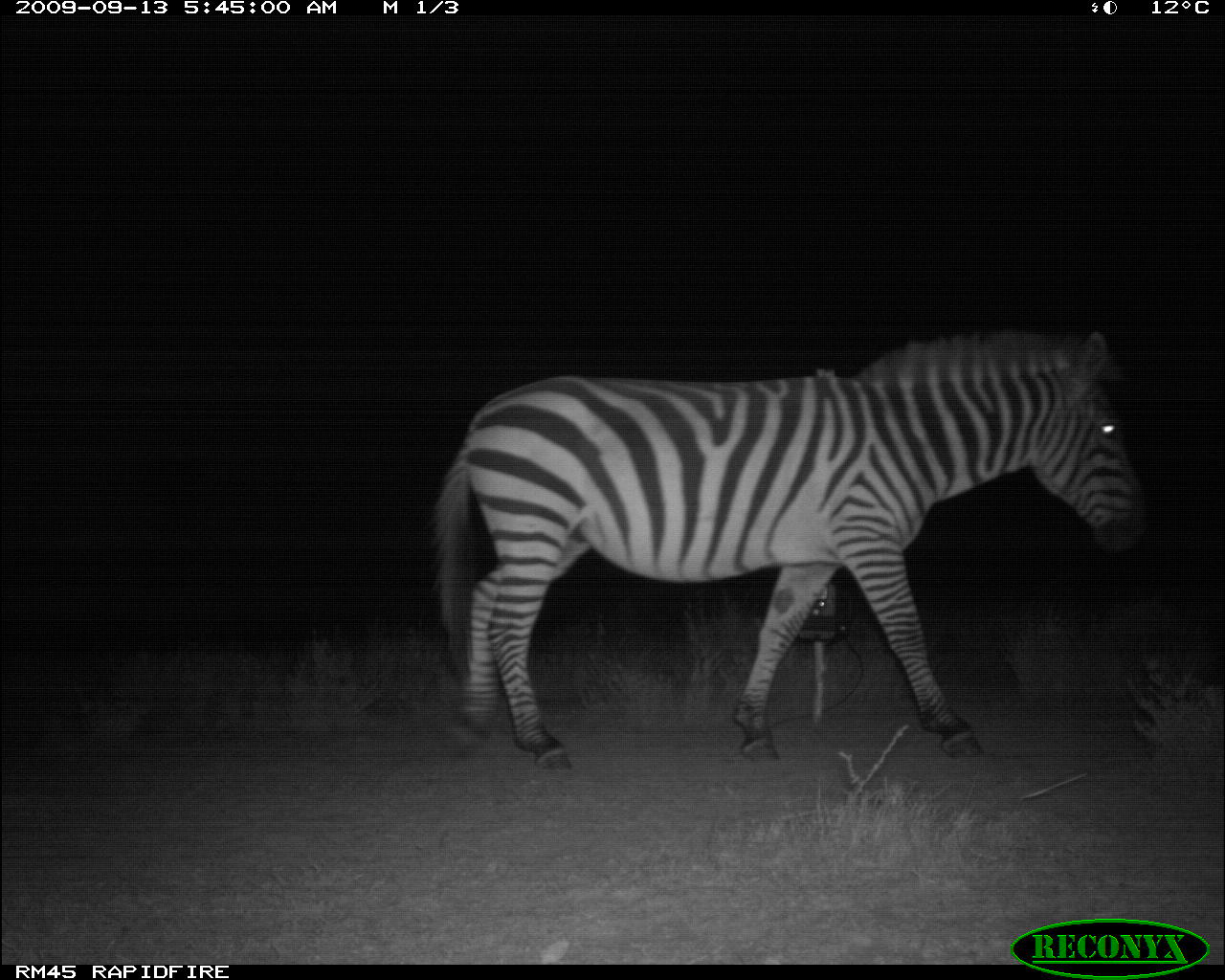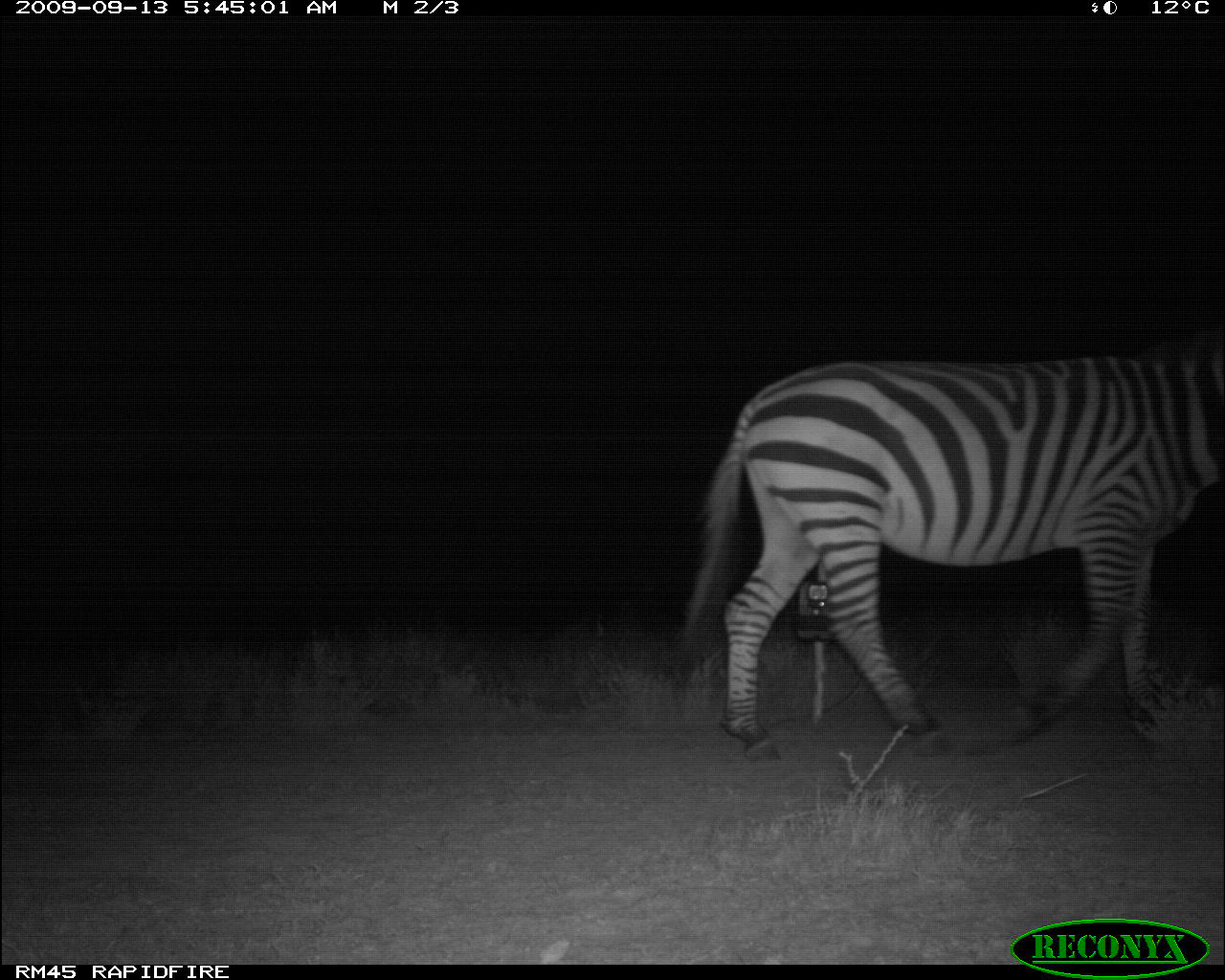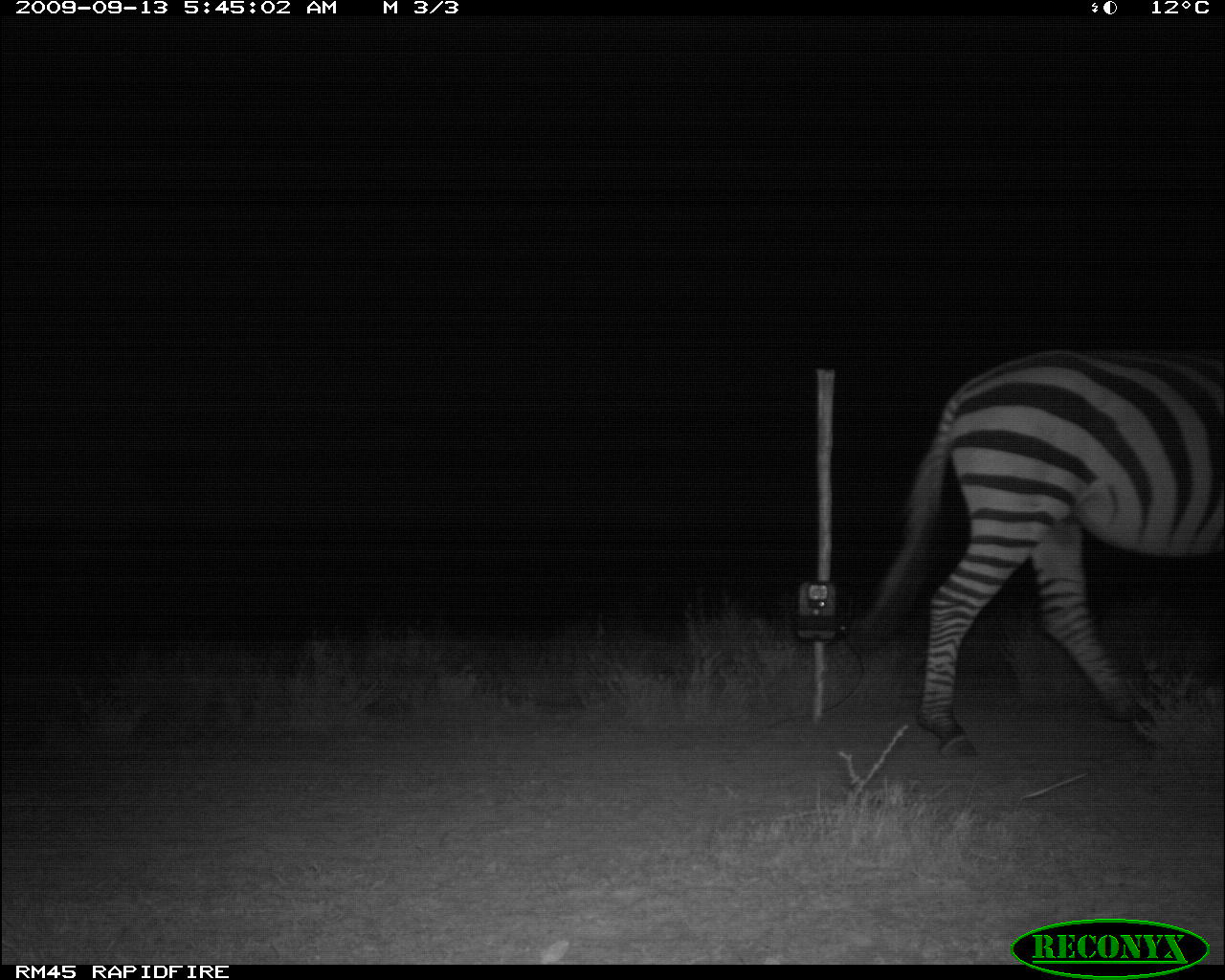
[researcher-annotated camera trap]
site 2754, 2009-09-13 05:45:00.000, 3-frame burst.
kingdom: Animalia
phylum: Chordata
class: Mammalia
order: Perissodactyla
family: Equidae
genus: Equus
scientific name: Equus quagga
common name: plains zebra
Equus quagga (plains zebra), count 1.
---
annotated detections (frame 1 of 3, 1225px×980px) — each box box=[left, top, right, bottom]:
equus quagga: box=[424, 321, 1146, 775]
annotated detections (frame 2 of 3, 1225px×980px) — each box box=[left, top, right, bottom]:
equus quagga: box=[680, 338, 1225, 763]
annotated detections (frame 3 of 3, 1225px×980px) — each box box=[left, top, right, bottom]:
equus quagga: box=[851, 345, 1225, 765]